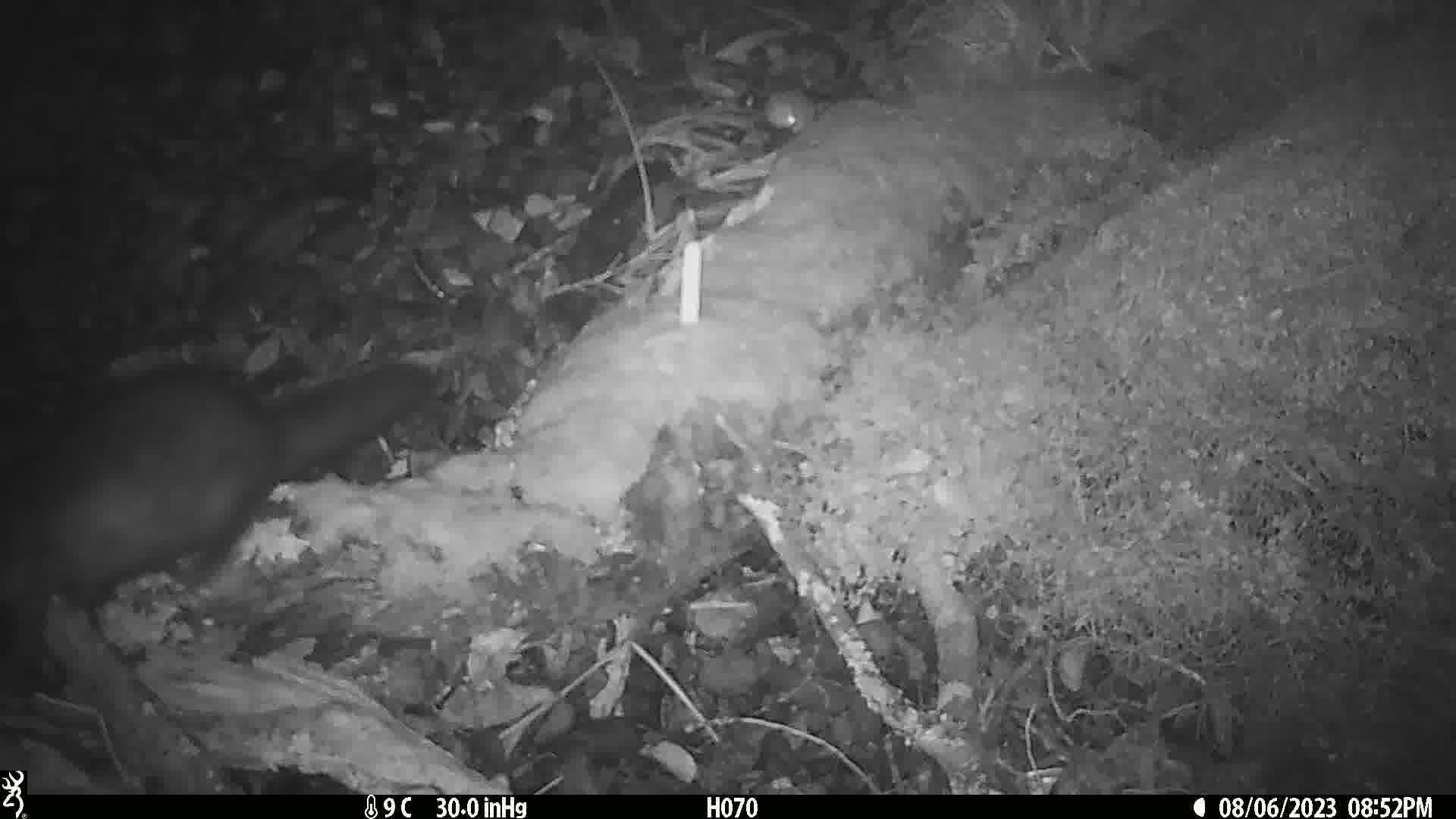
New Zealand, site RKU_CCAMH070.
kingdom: Animalia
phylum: Chordata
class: Mammalia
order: Diprotodontia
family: Phalangeridae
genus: Trichosurus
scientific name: Trichosurus vulpecula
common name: common brushtail possum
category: possum